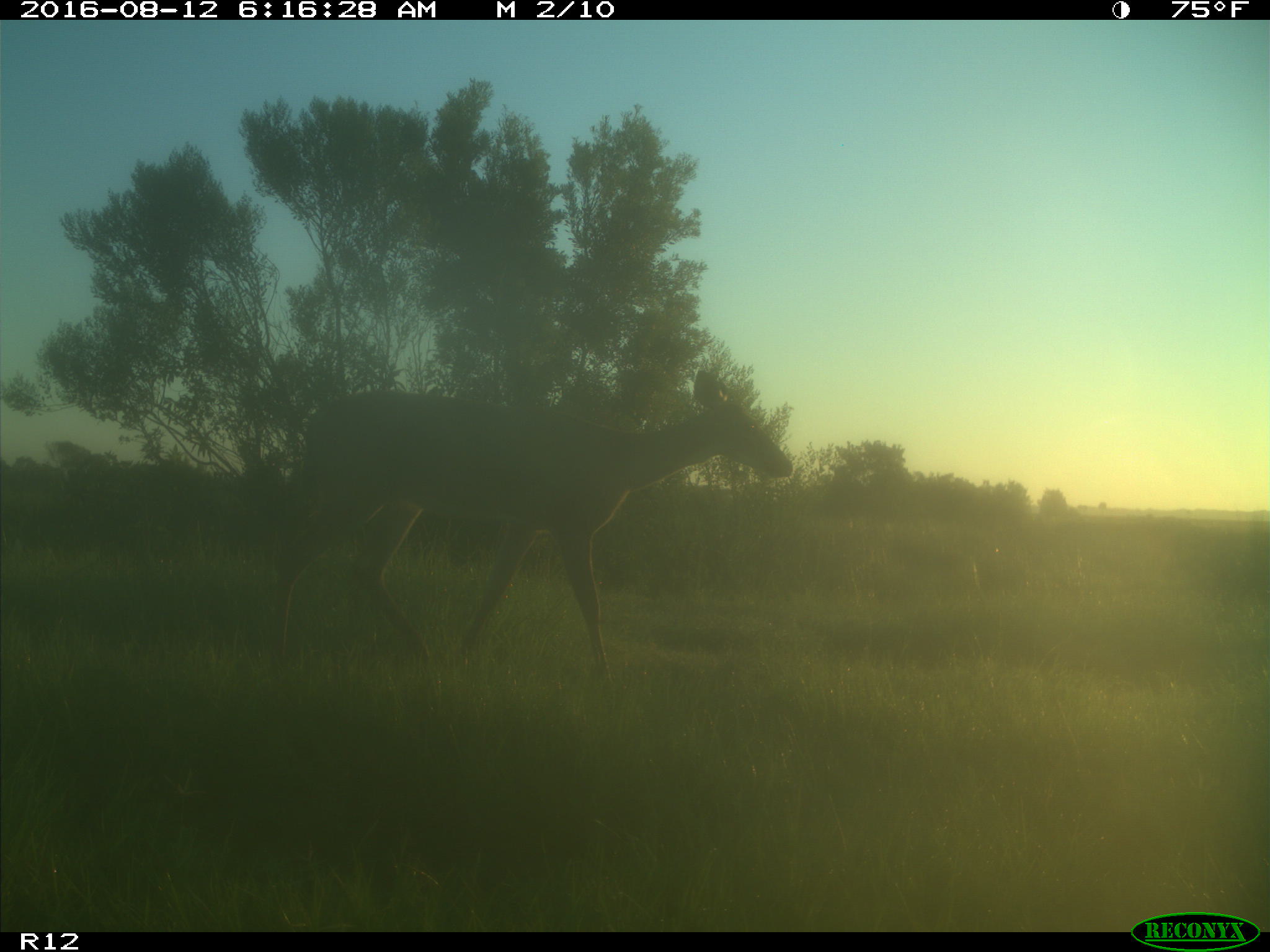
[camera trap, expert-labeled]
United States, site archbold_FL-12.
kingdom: Animalia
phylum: Chordata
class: Mammalia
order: Artiodactyla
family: Cervidae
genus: Odocoileus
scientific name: Odocoileus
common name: deer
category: unidentified deer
Unidentified deer (deer) (Odocoileus).